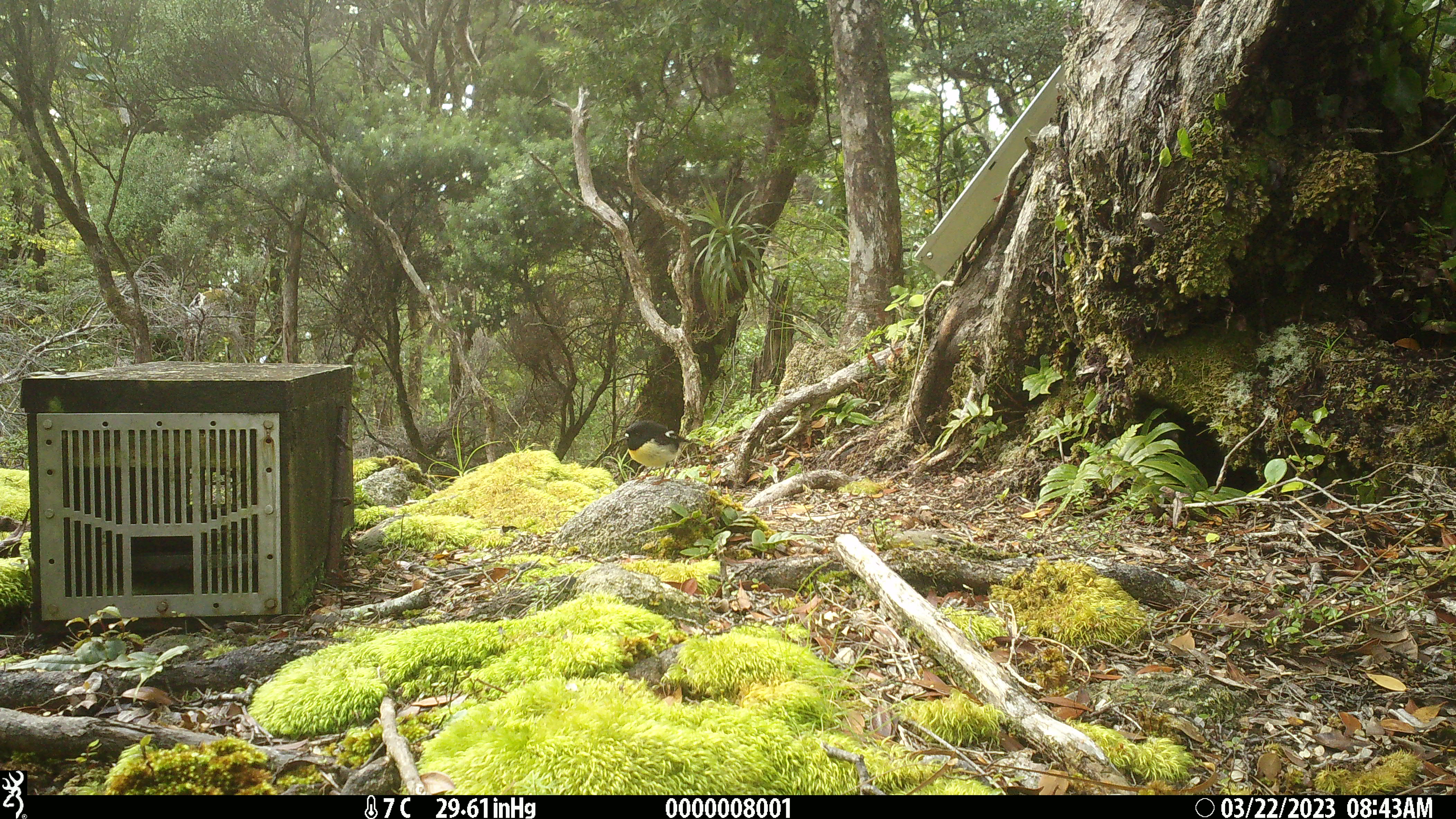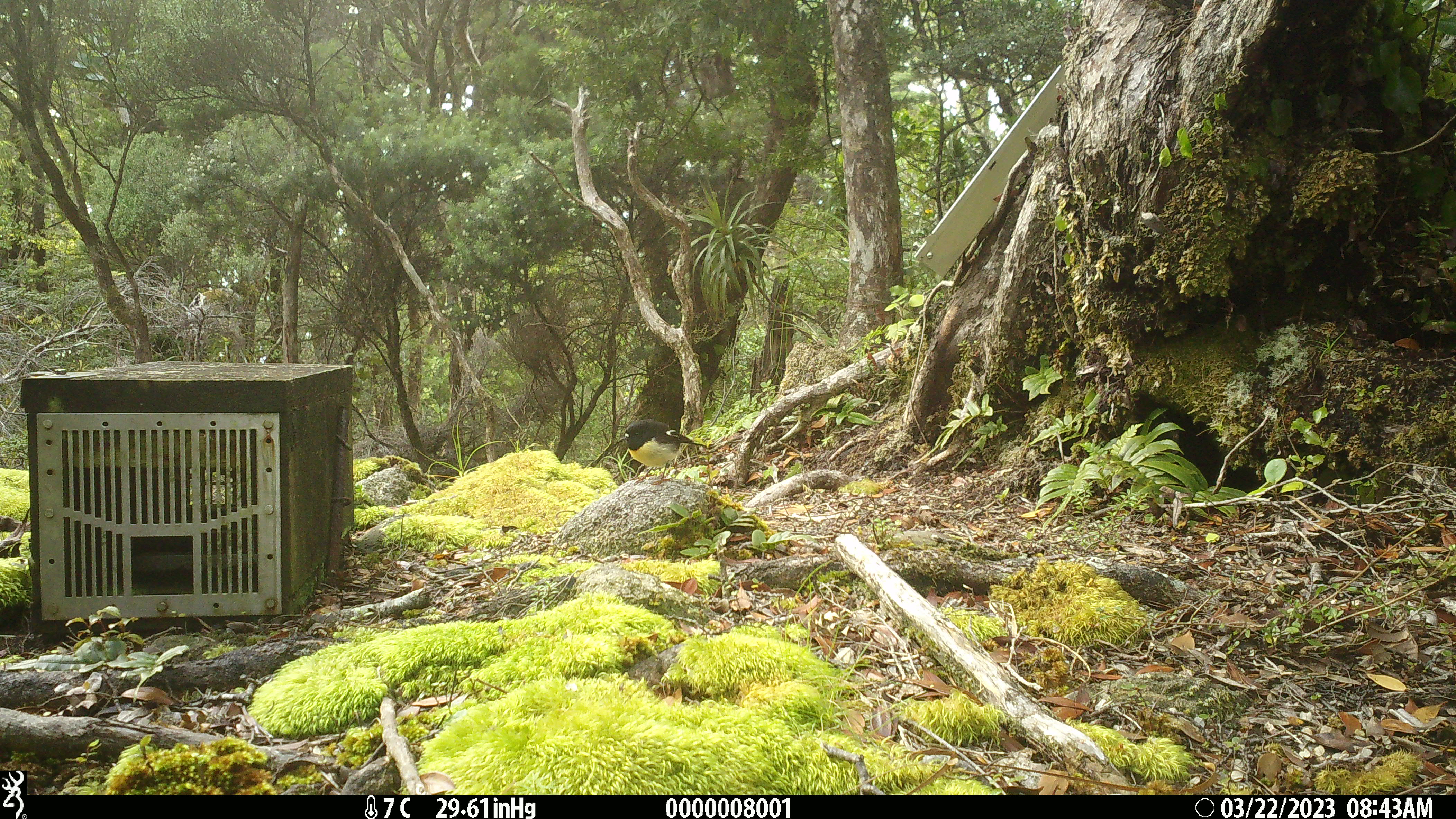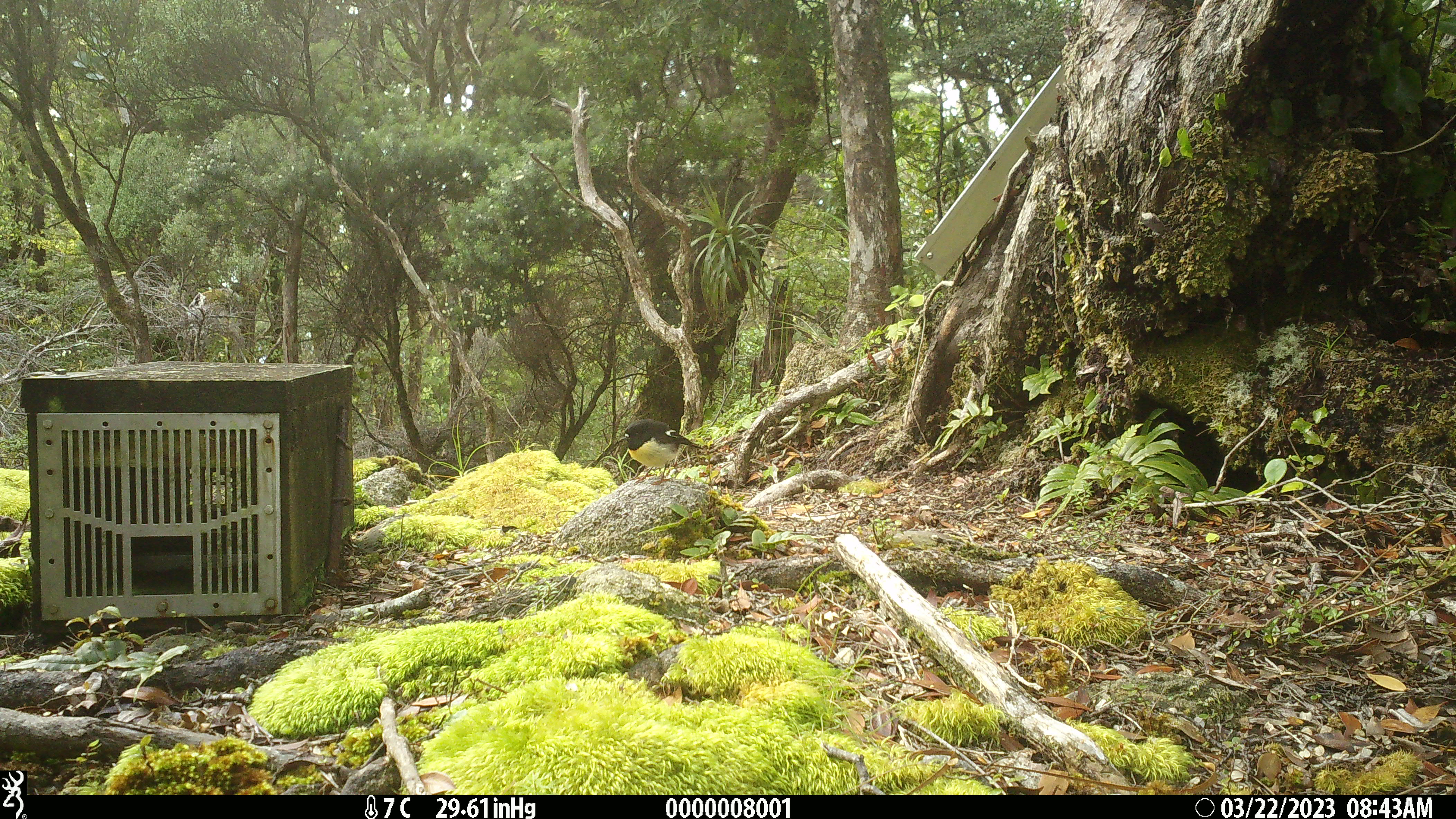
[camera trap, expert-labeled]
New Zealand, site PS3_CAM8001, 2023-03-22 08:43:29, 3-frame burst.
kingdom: Animalia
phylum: Chordata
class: Aves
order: Passeriformes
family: Petroicidae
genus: Petroica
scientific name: Petroica macrocephala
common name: tomtit